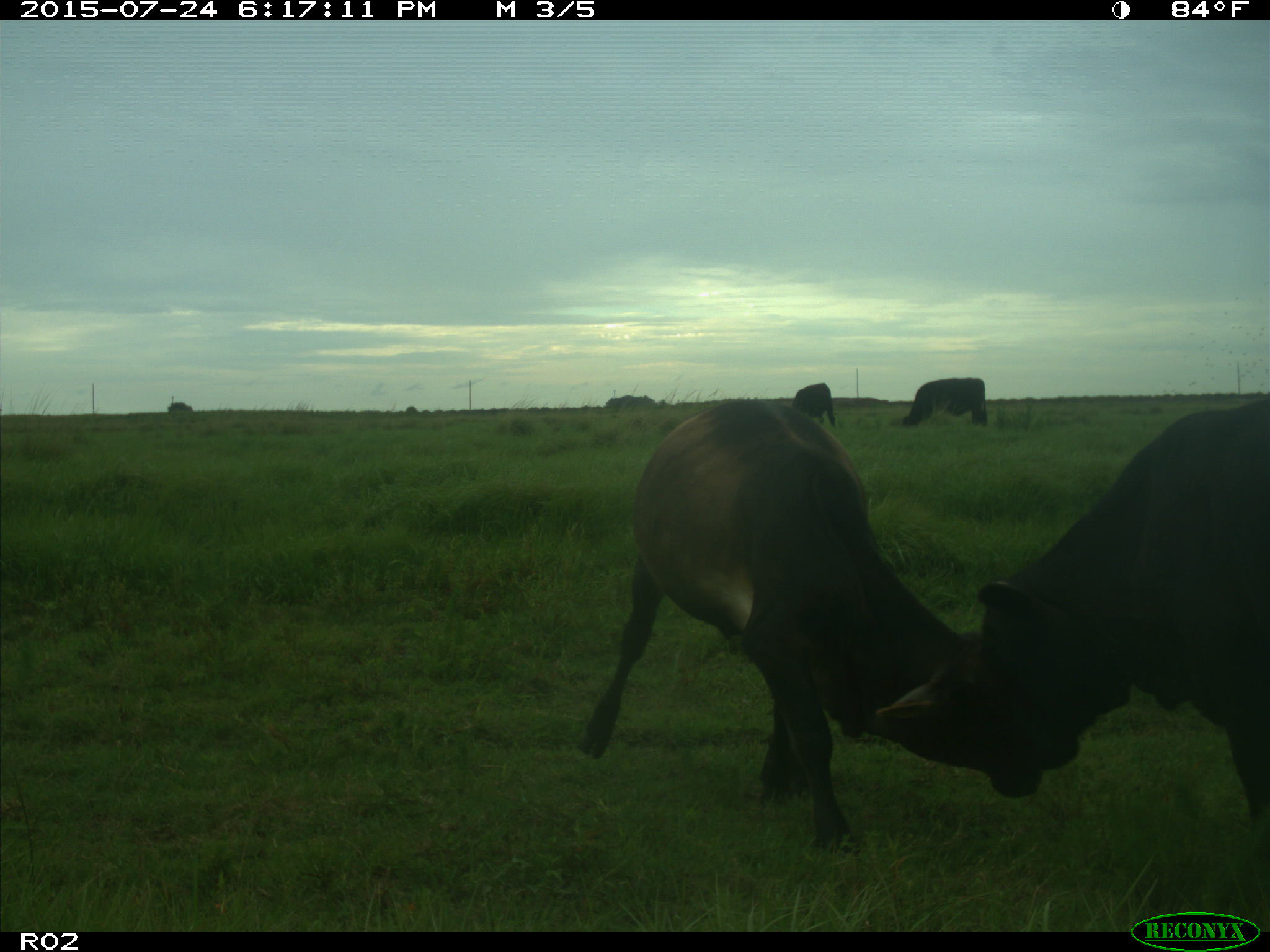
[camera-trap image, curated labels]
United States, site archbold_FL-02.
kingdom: Animalia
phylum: Chordata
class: Mammalia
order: Artiodactyla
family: Bovidae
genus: Bos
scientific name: Bos taurus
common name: domestic cow